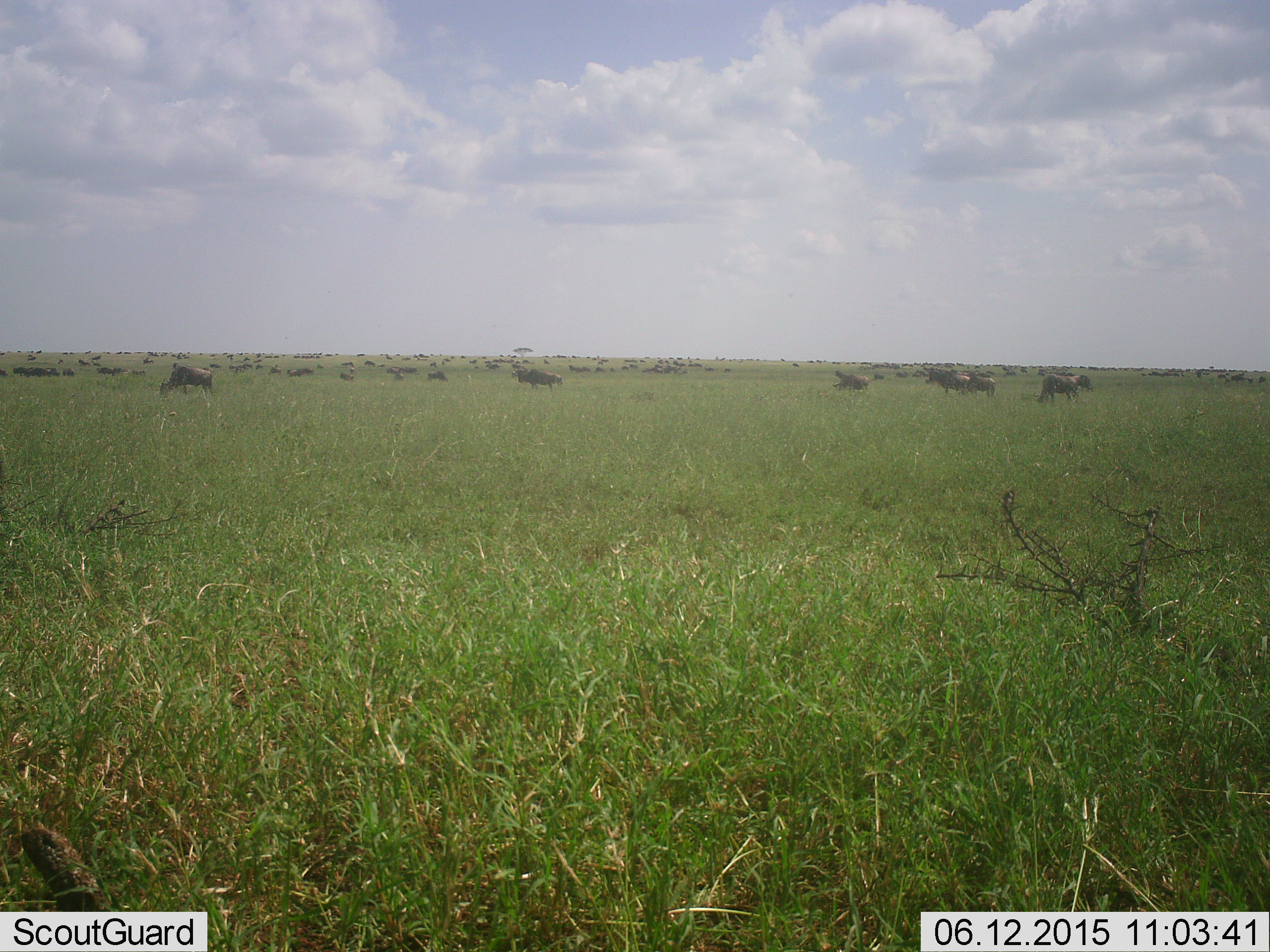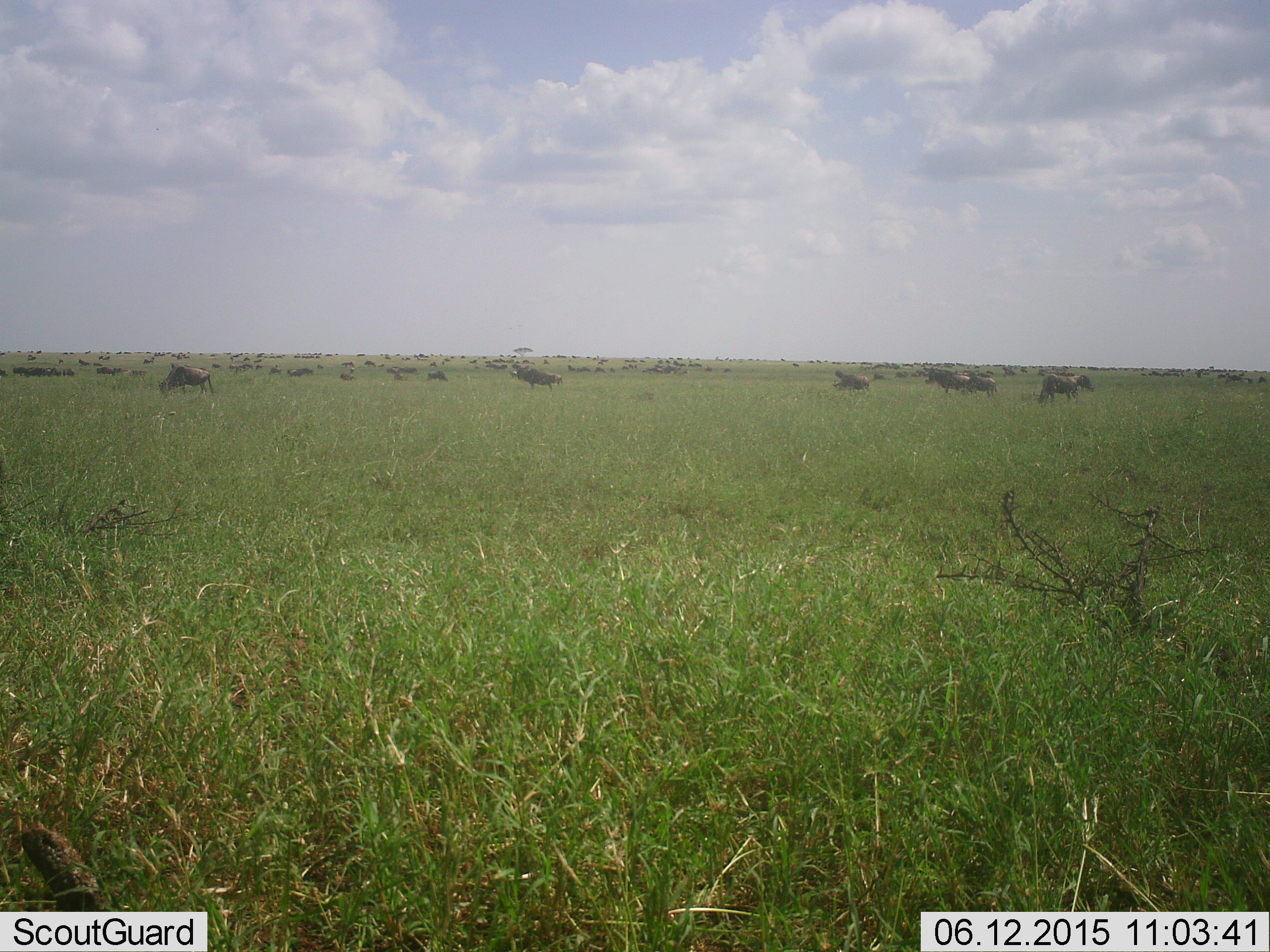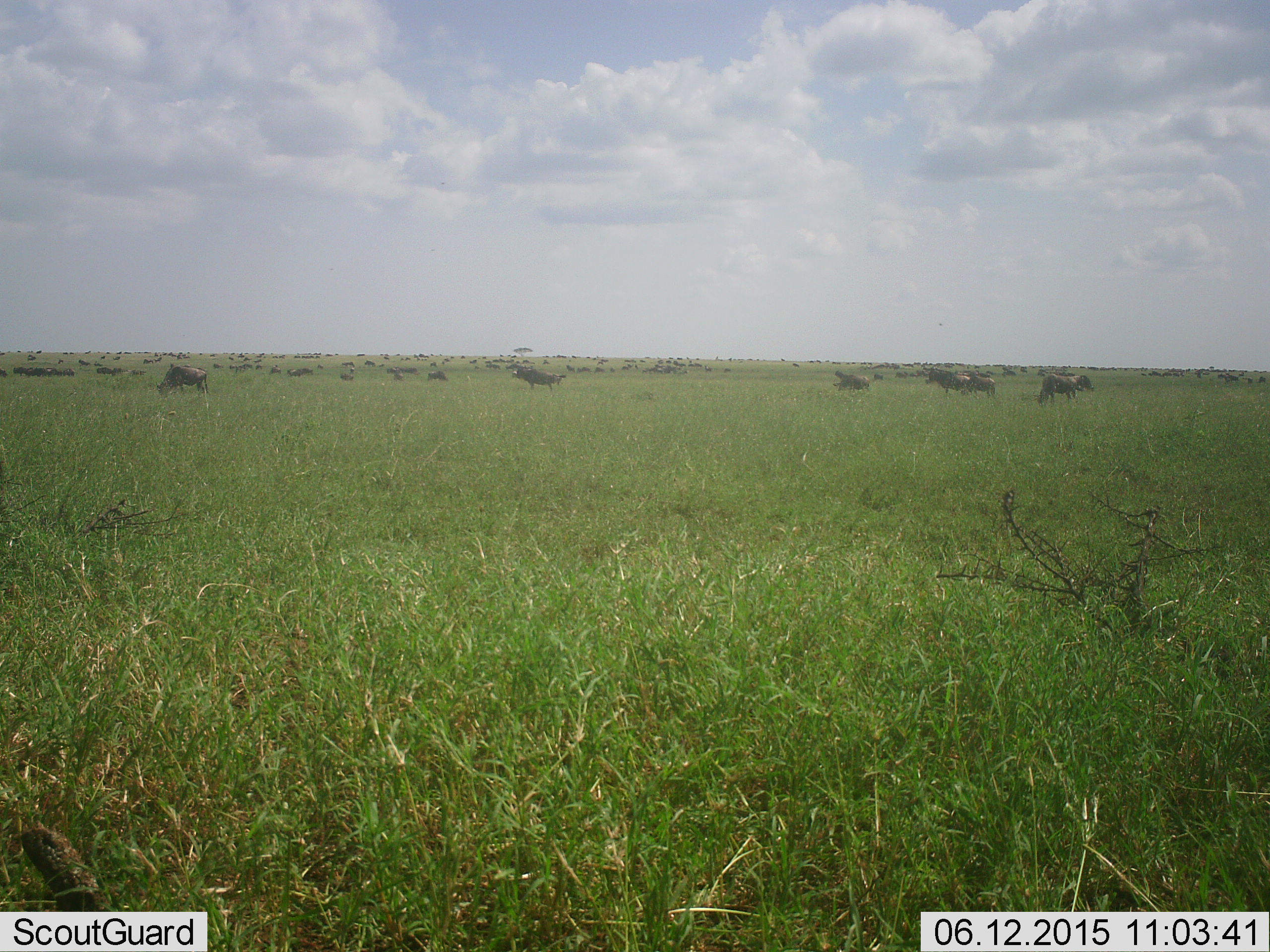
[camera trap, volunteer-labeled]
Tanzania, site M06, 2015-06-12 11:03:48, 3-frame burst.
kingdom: Animalia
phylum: Chordata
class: Mammalia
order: Artiodactyla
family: Bovidae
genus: Connochaetes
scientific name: Connochaetes taurinus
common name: blue wildebeest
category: wildebeest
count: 51+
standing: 80%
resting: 20%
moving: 70%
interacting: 0%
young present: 10%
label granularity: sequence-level